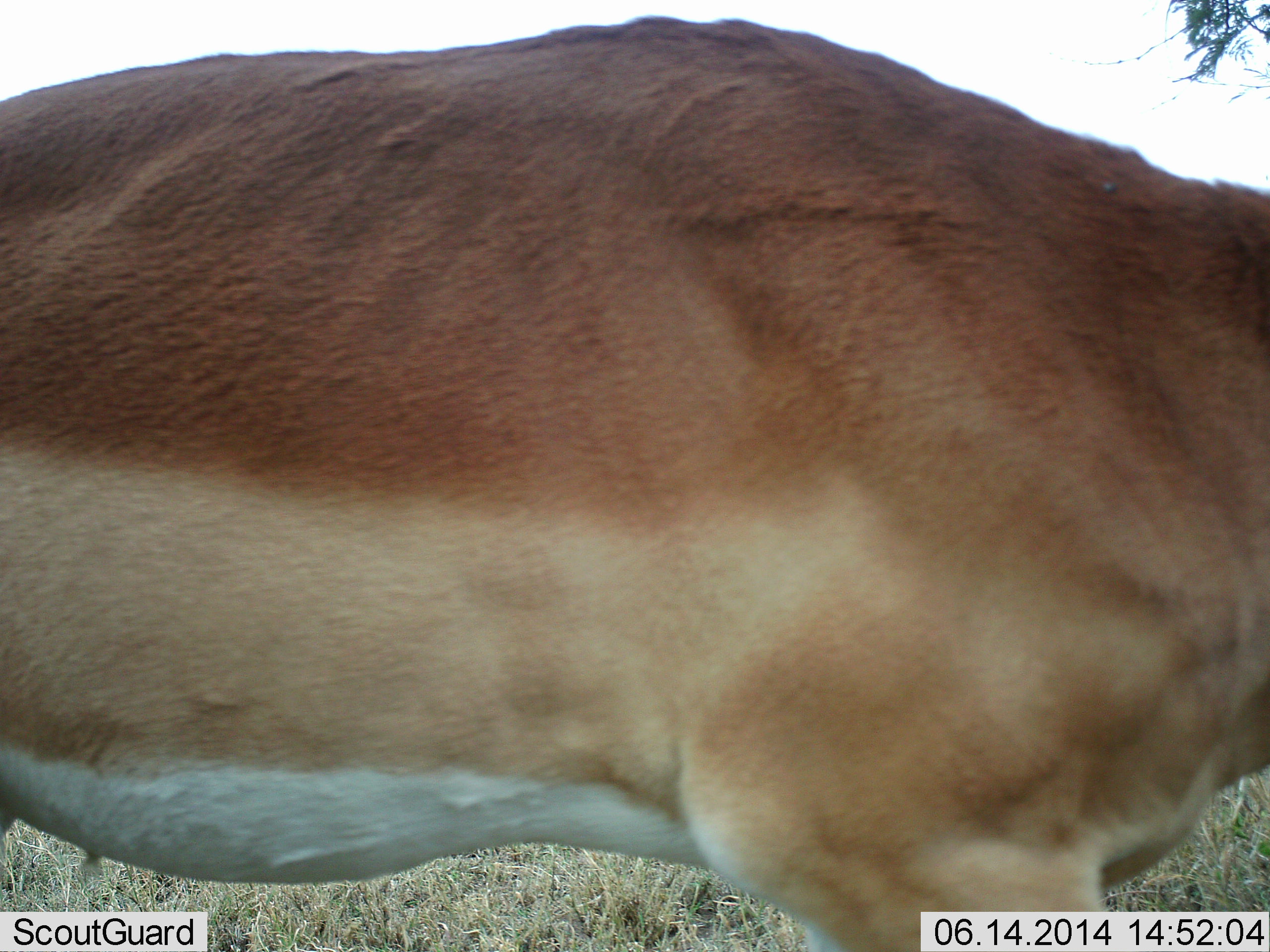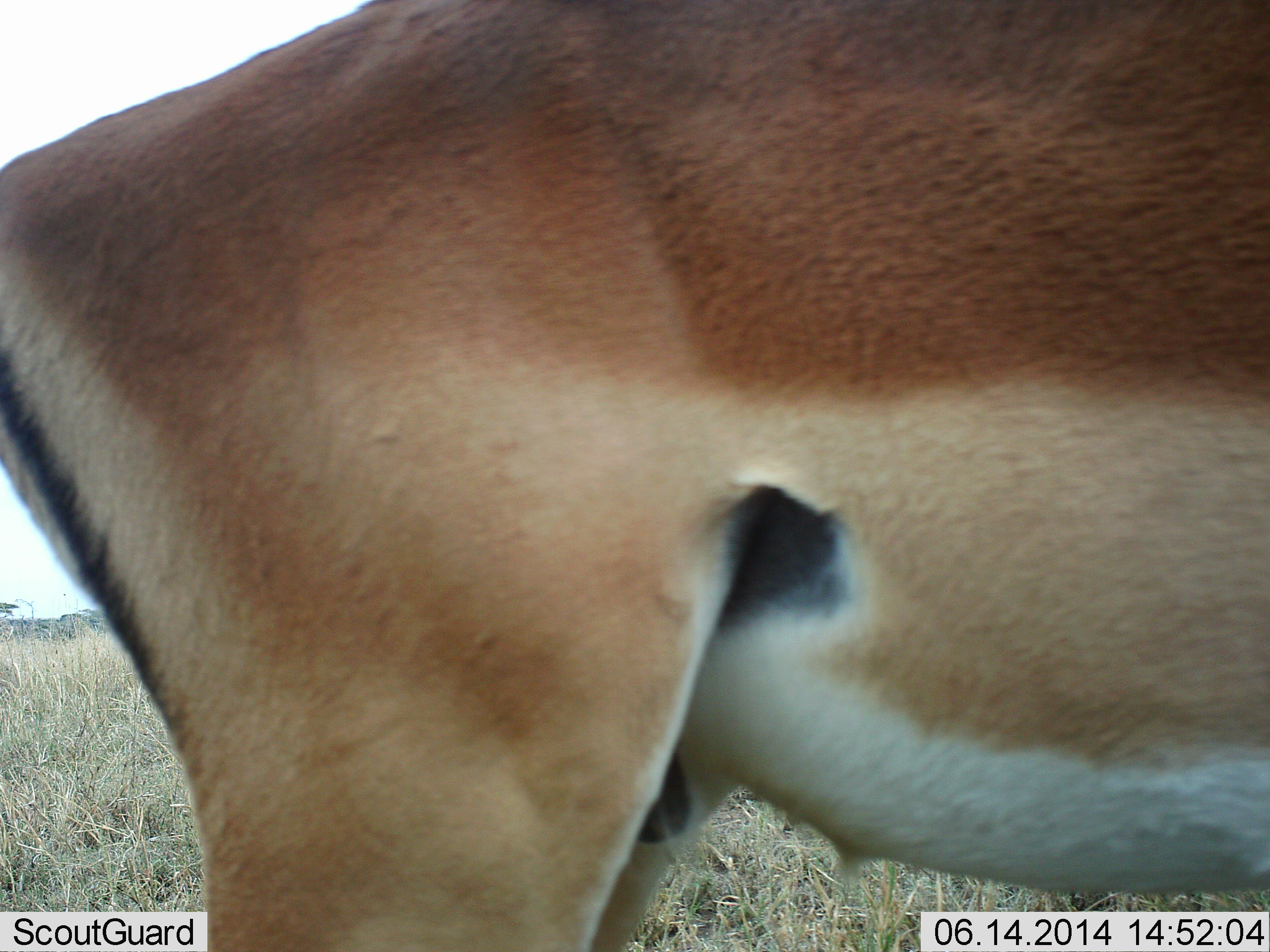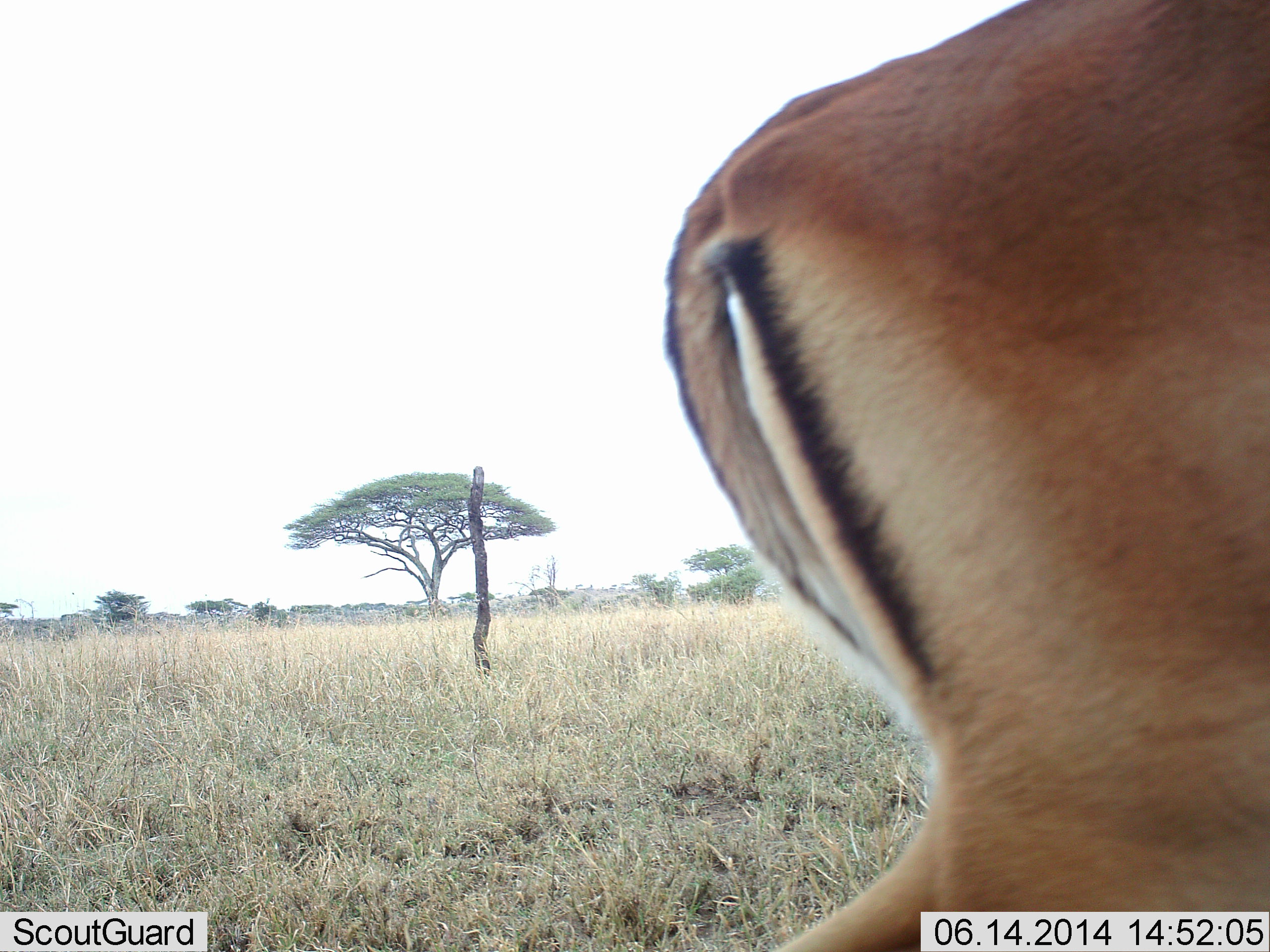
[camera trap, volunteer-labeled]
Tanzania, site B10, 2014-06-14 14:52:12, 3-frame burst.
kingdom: Animalia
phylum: Chordata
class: Mammalia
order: Artiodactyla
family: Bovidae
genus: Aepyceros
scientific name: Aepyceros melampus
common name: impala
Impala (Aepyceros melampus), count 1. Behavior (volunteer vote fractions): standing 30%, resting 0%, moving 80%, interacting 0%. Young present (vote fraction): 0%. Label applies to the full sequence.